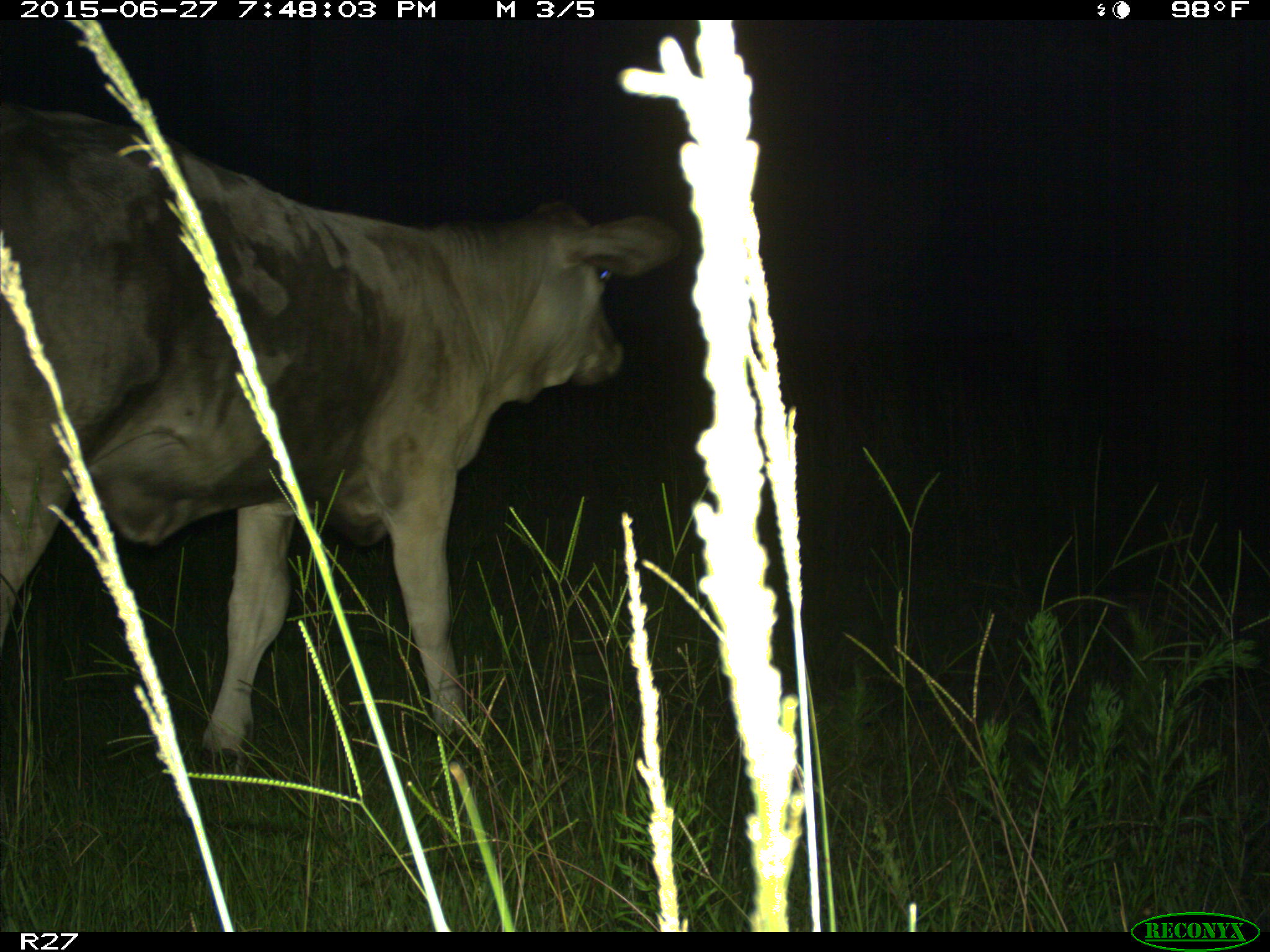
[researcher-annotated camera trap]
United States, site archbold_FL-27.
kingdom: Animalia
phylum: Chordata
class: Mammalia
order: Artiodactyla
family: Bovidae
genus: Bos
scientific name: Bos taurus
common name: domestic cow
Bos taurus (domestic cow).